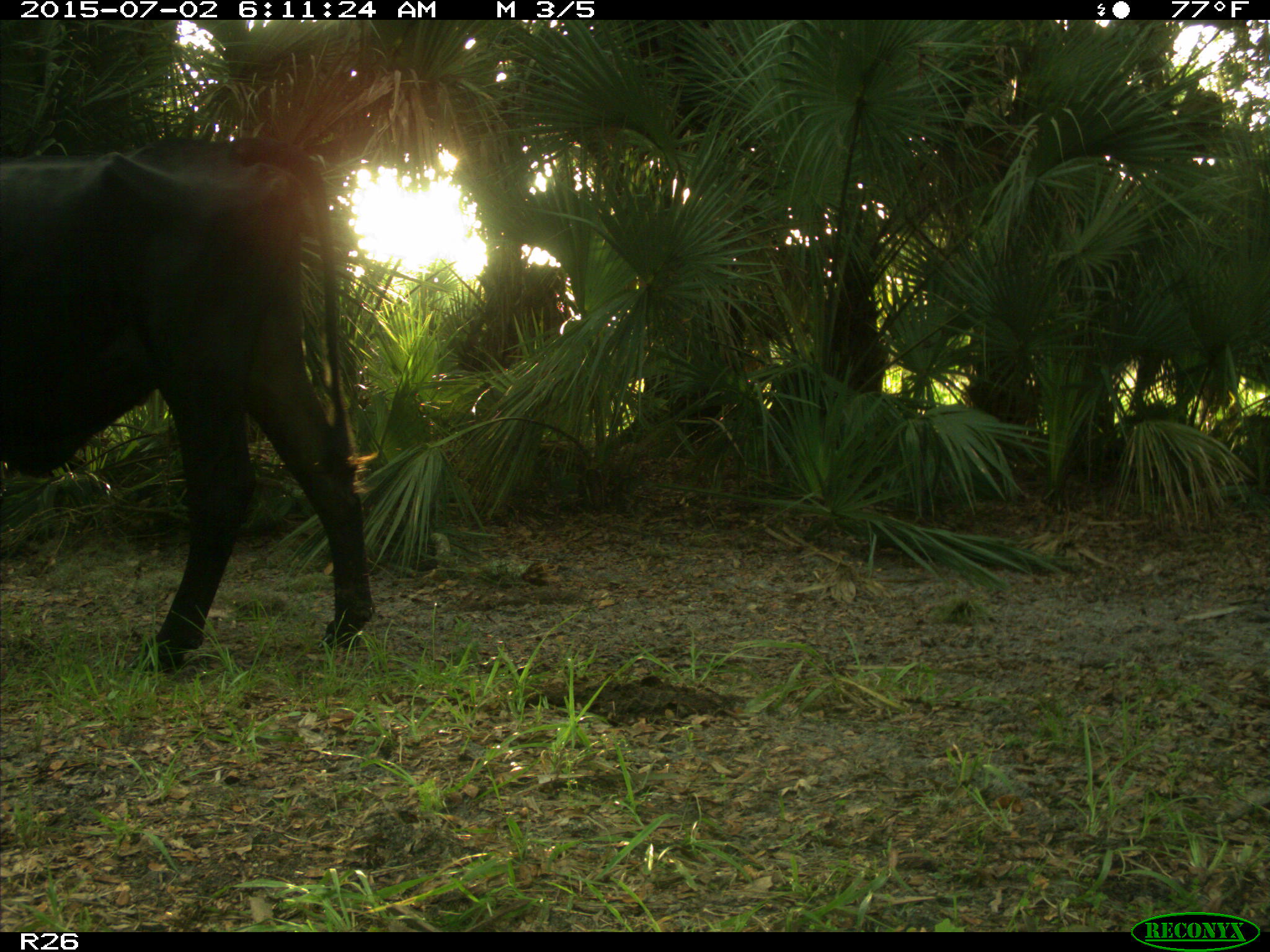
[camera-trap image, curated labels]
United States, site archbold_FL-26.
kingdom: Animalia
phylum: Chordata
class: Mammalia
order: Artiodactyla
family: Bovidae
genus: Bos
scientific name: Bos taurus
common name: domestic cow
Bos taurus (domestic cow).